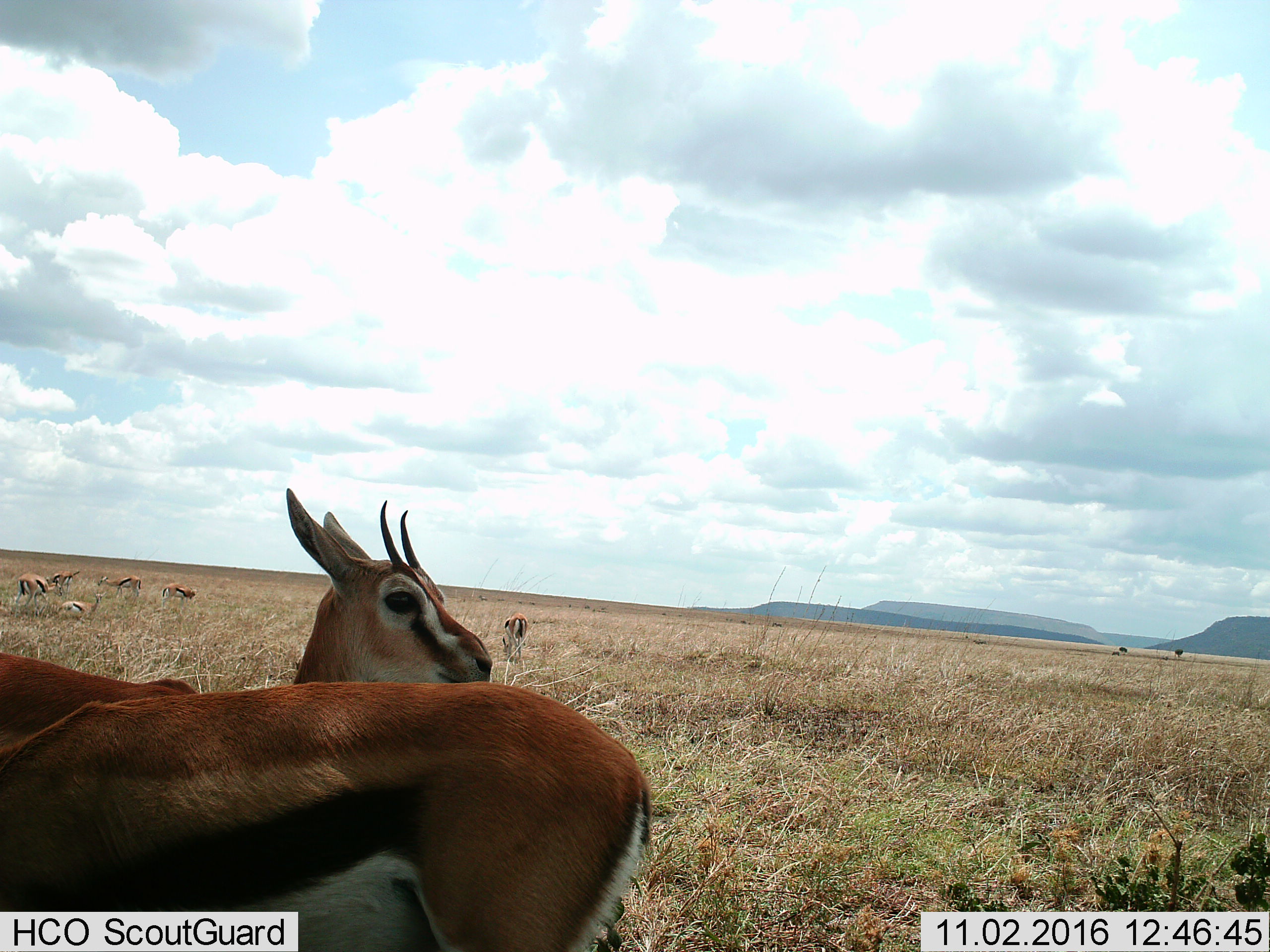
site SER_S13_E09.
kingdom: Animalia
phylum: Chordata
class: Mammalia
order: Artiodactyla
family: Bovidae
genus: Eudorcas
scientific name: Eudorcas thomsonii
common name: thomson's gazelle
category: gazellethomsons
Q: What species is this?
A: Gazellethomsons (thomson's gazelle) (Eudorcas thomsonii).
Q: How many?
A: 8.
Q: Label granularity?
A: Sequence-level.